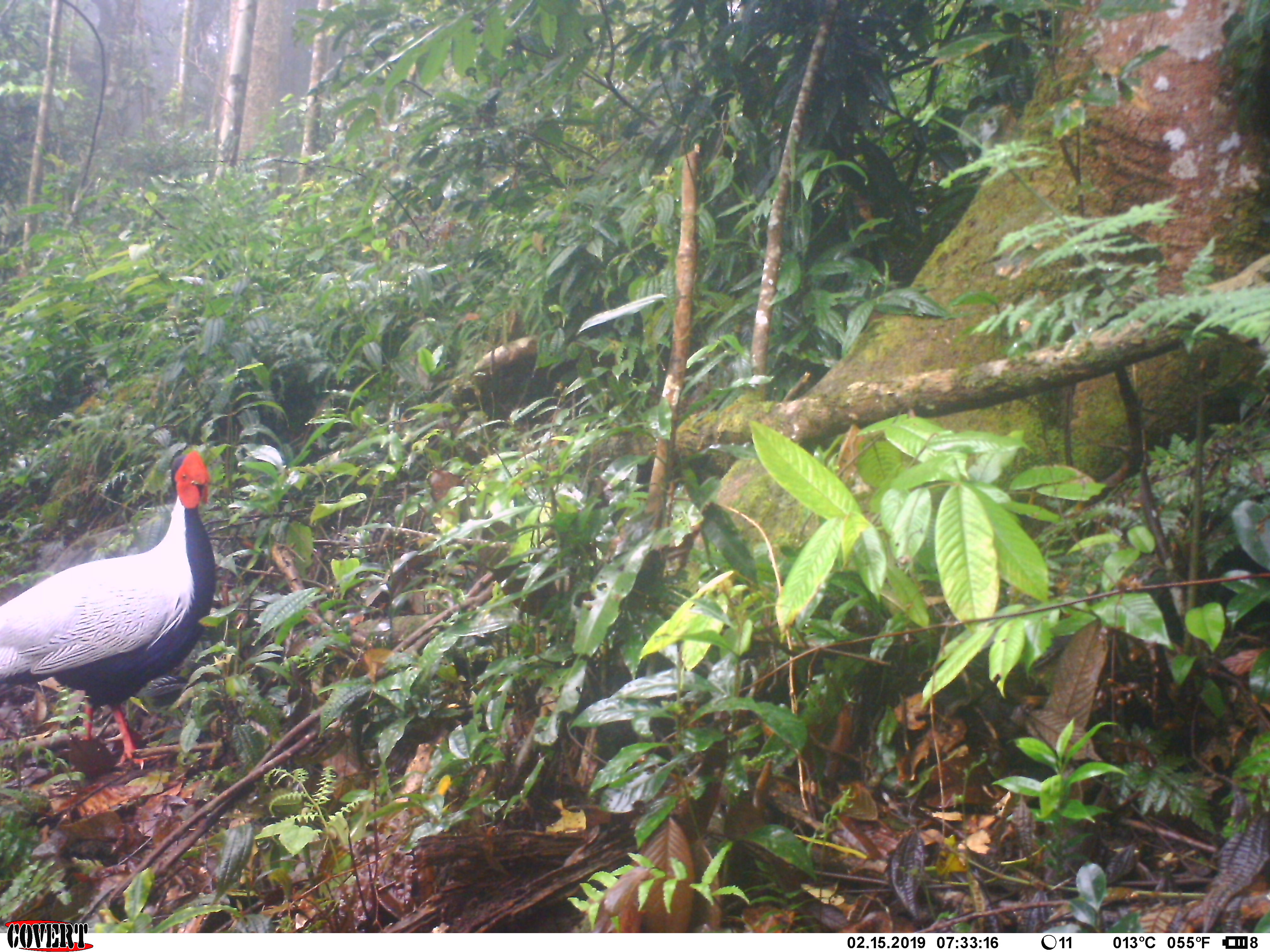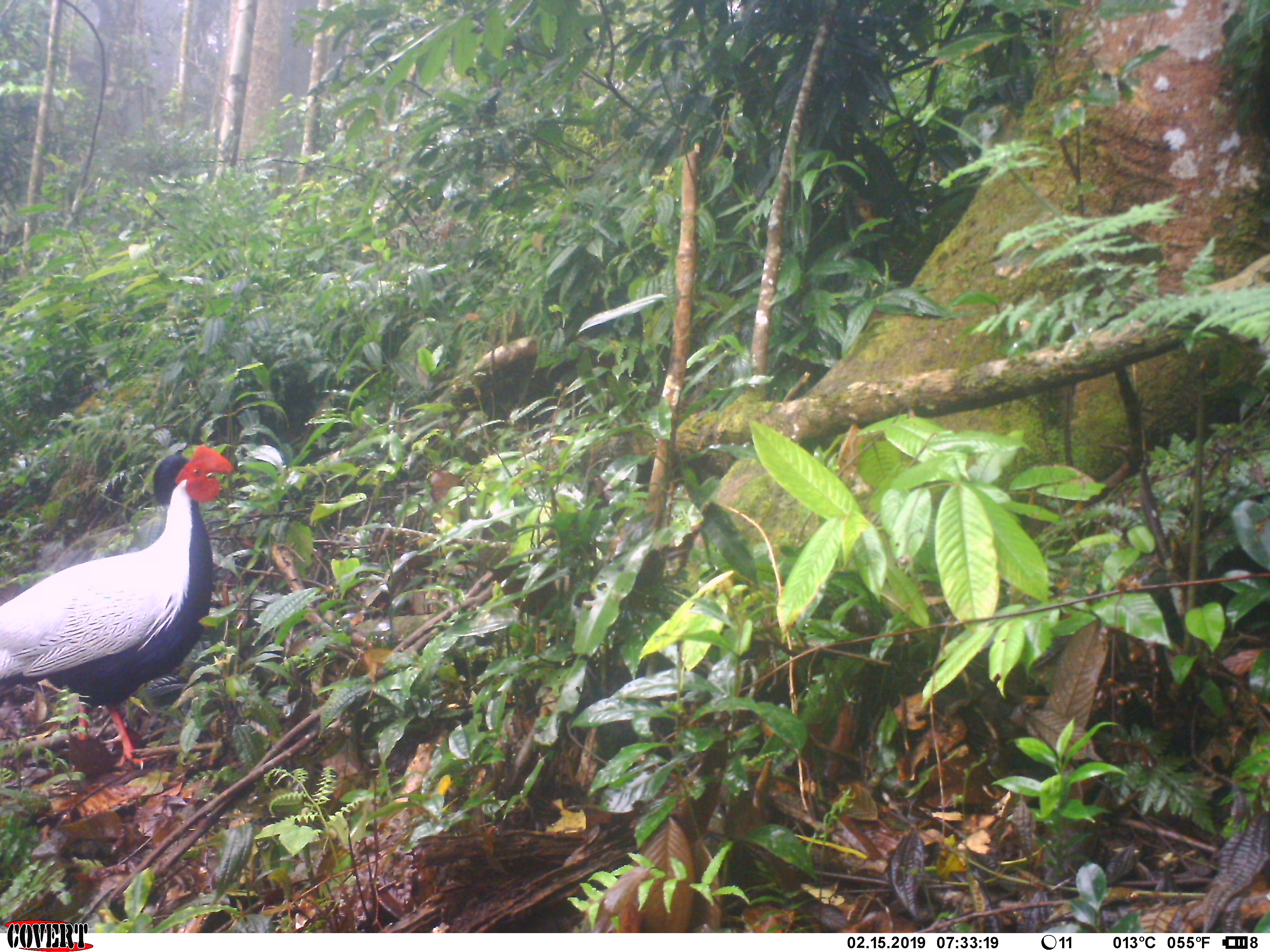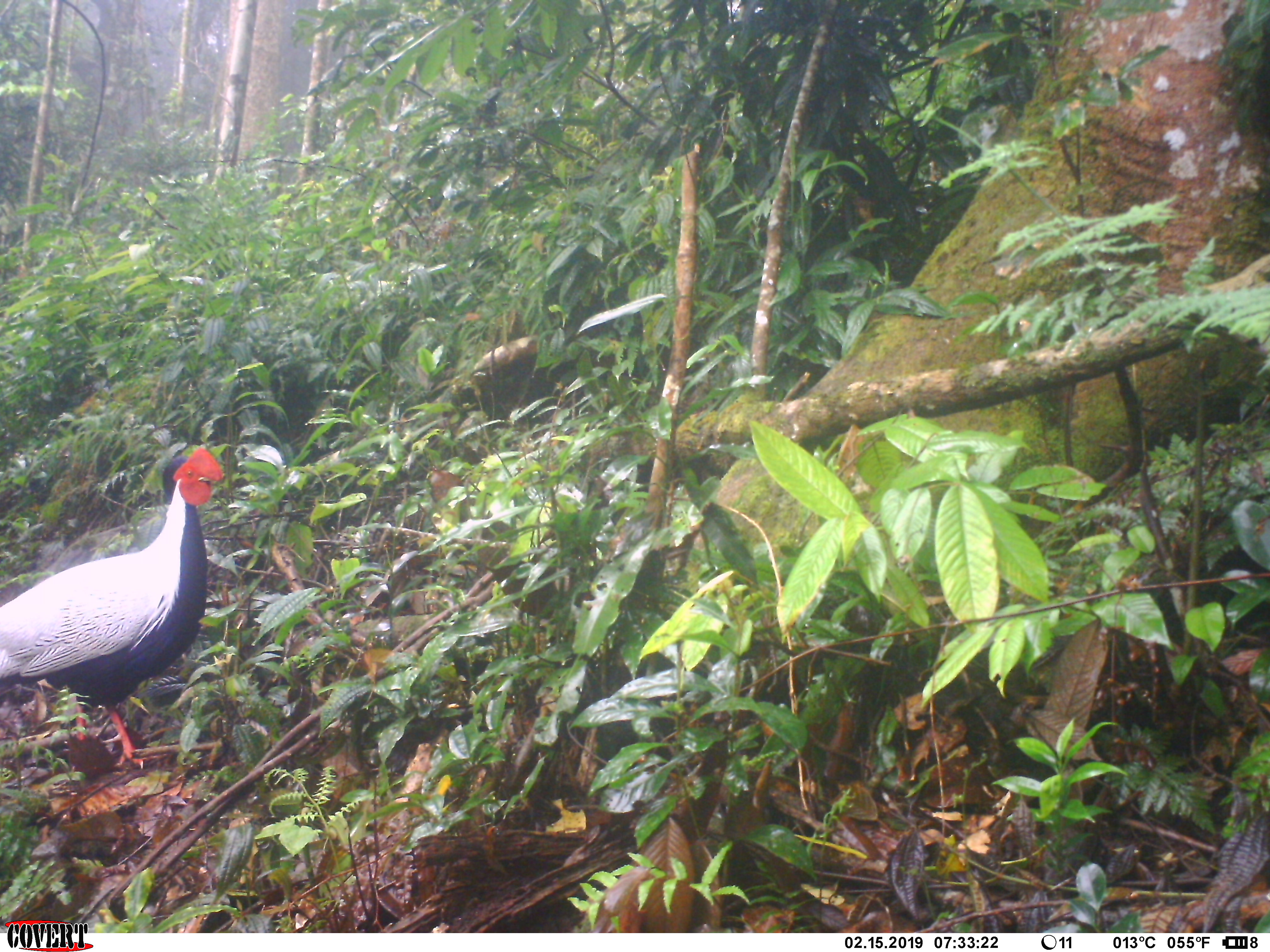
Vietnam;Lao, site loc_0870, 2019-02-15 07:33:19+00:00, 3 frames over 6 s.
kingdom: Animalia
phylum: Chordata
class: Aves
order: Galliformes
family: Phasianidae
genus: Lophura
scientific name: Lophura nycthemera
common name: silver pheasant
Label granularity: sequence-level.